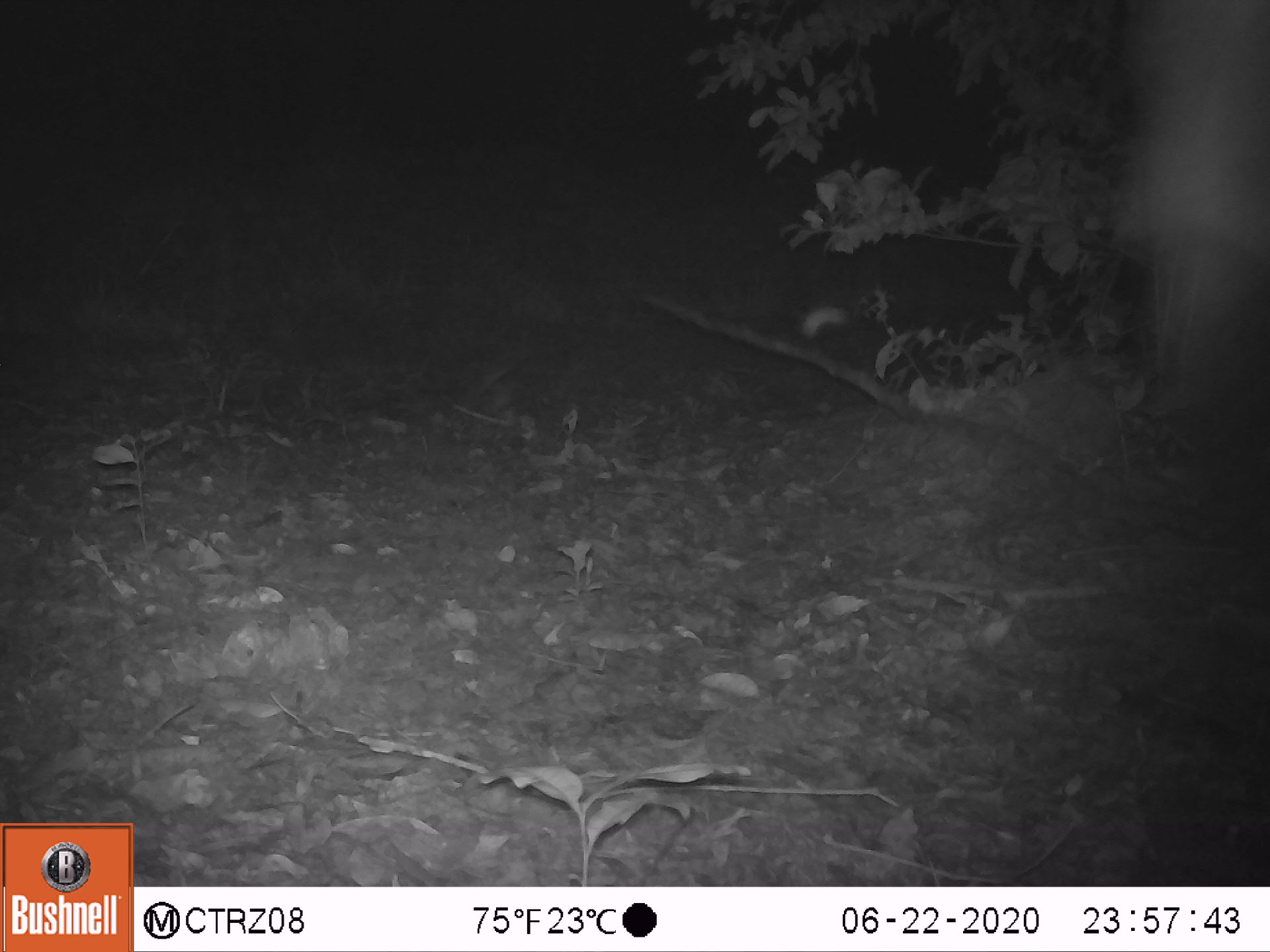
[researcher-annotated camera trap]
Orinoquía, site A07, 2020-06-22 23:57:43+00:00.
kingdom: Animalia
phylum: Chordata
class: Mammalia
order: Artiodactyla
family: Bovidae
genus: Bos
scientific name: Bos taurus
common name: cow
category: cattle